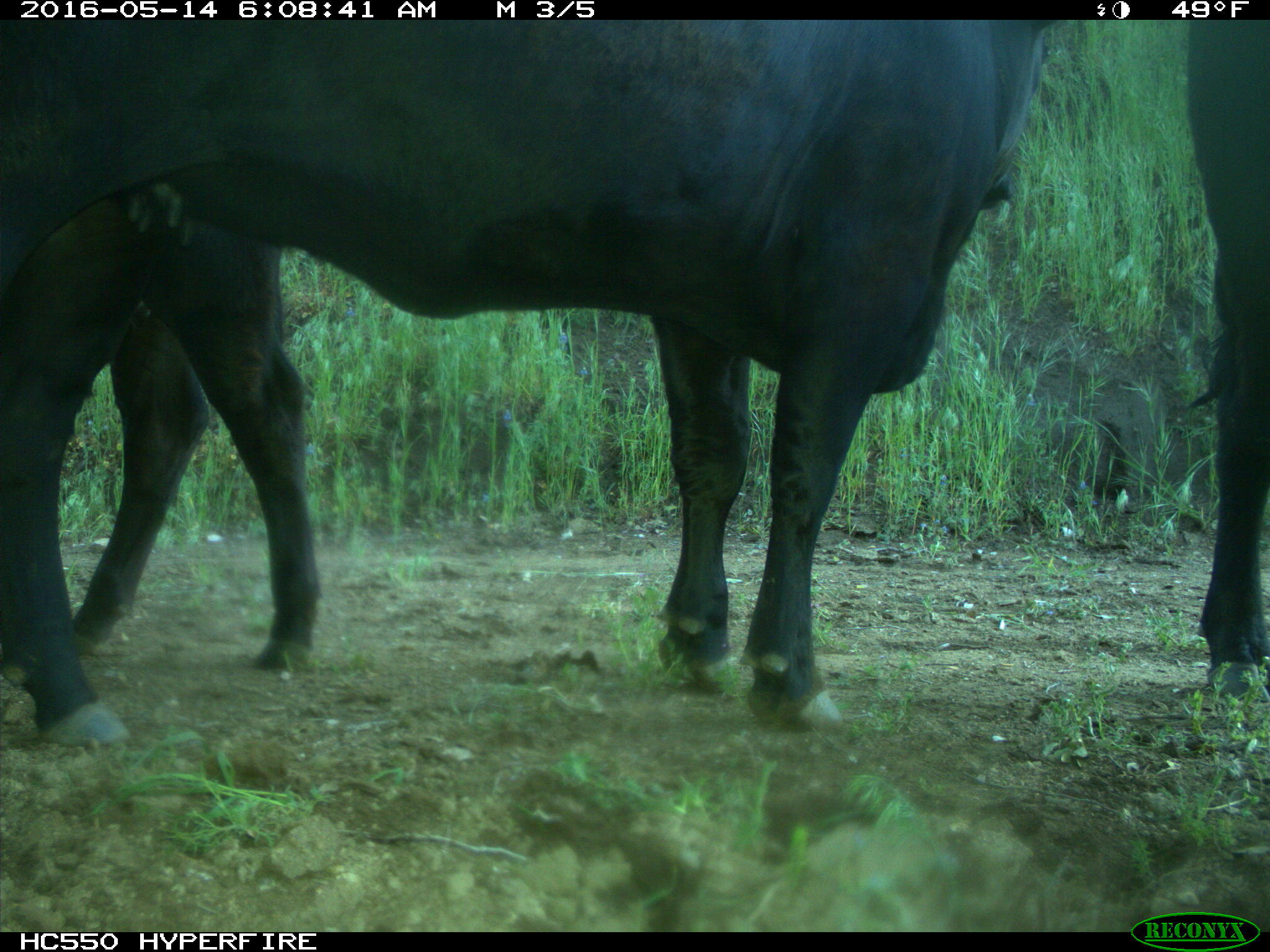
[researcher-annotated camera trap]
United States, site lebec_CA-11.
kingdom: Animalia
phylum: Chordata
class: Mammalia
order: Artiodactyla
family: Bovidae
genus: Bos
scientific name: Bos taurus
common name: domestic cow